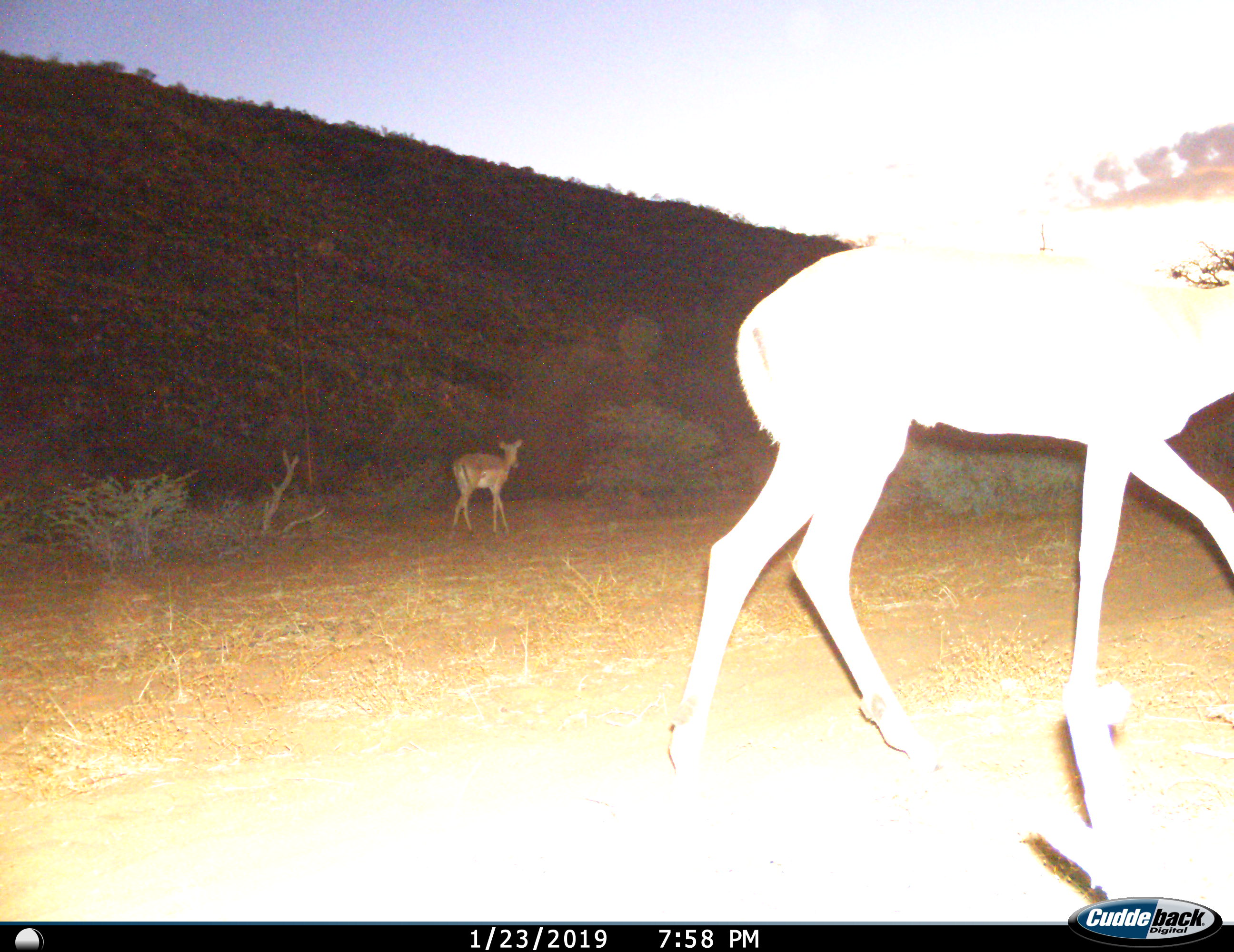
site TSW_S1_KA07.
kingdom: Animalia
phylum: Chordata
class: Mammalia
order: Artiodactyla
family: Bovidae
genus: Aepyceros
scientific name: Aepyceros melampus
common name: impala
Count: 2.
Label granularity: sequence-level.